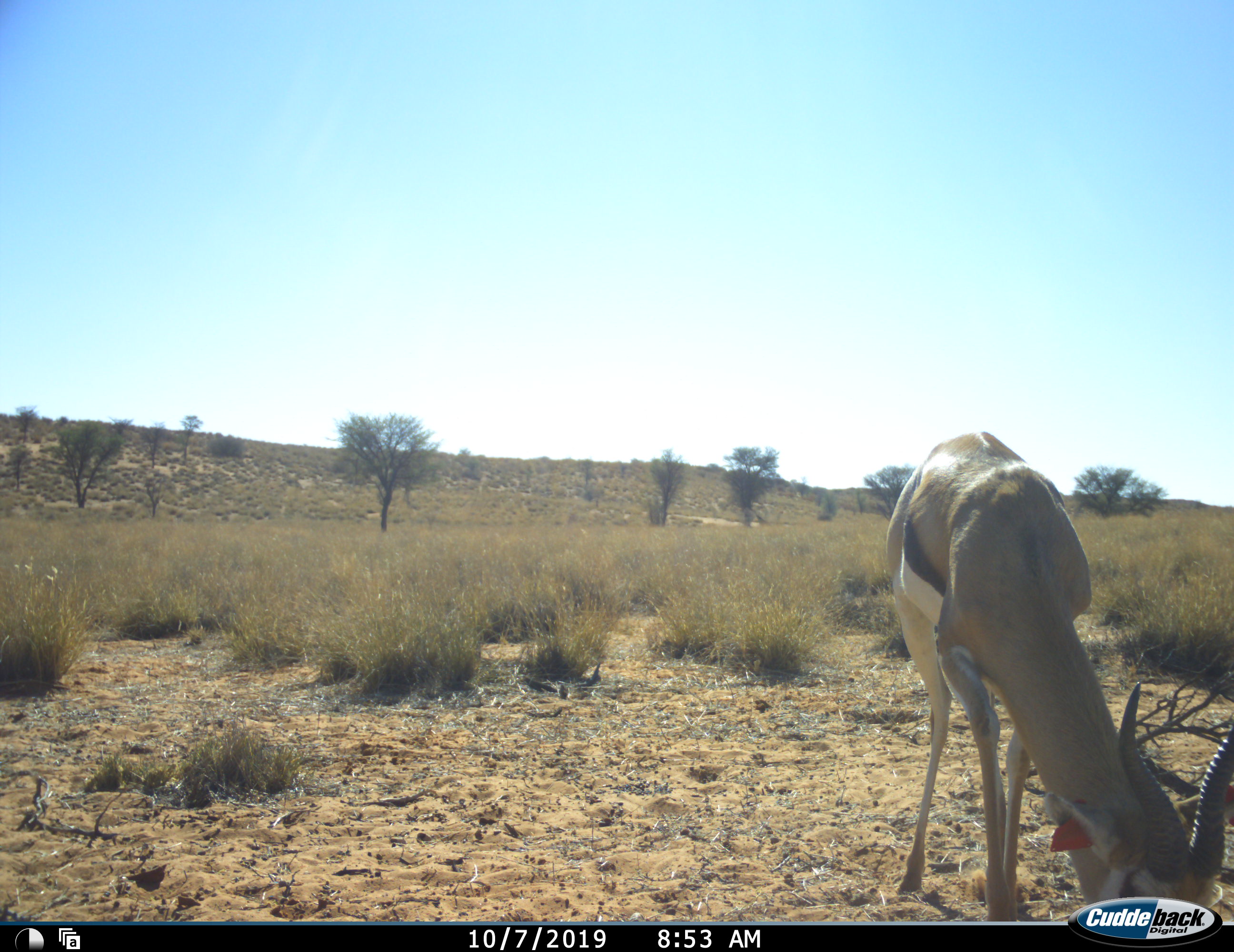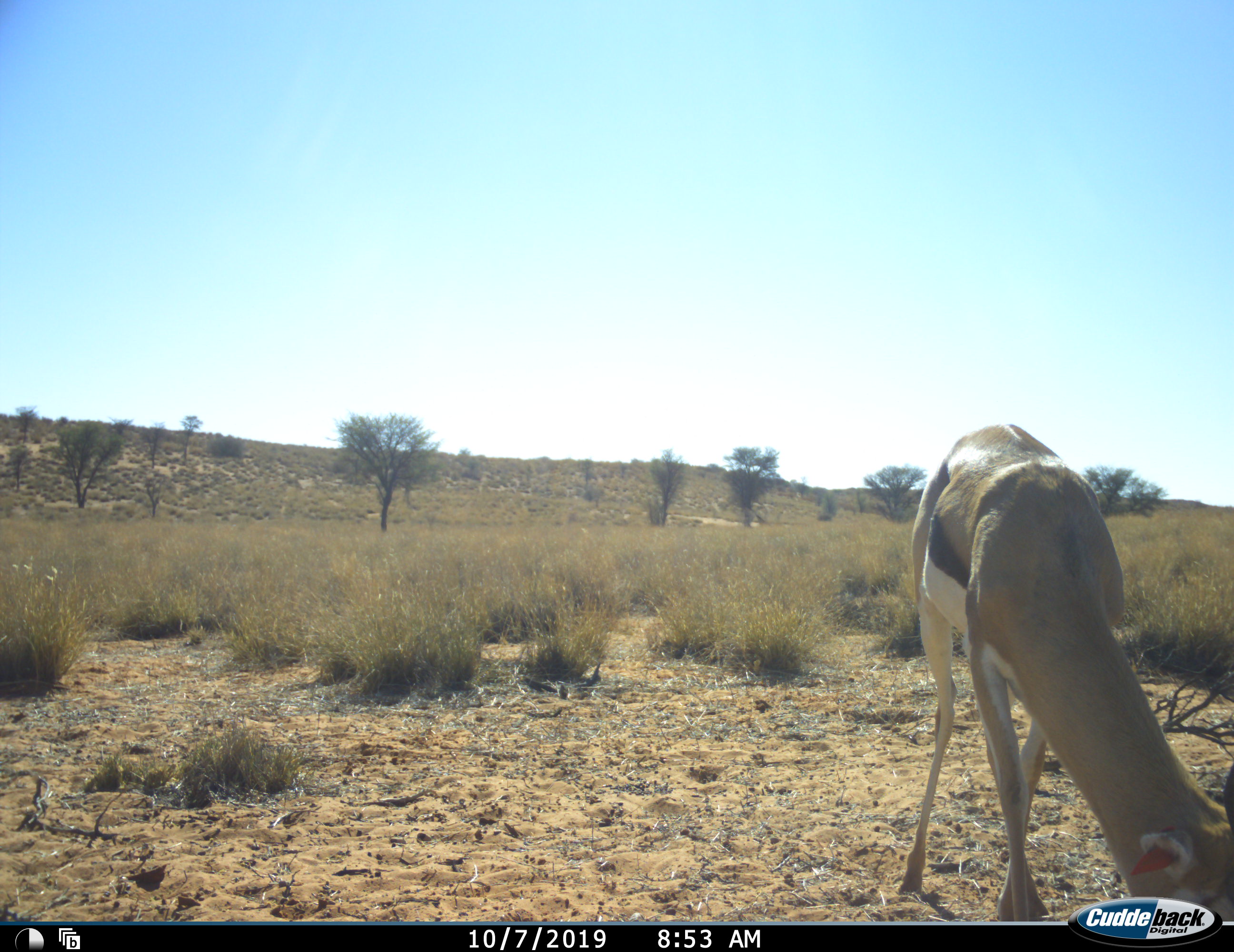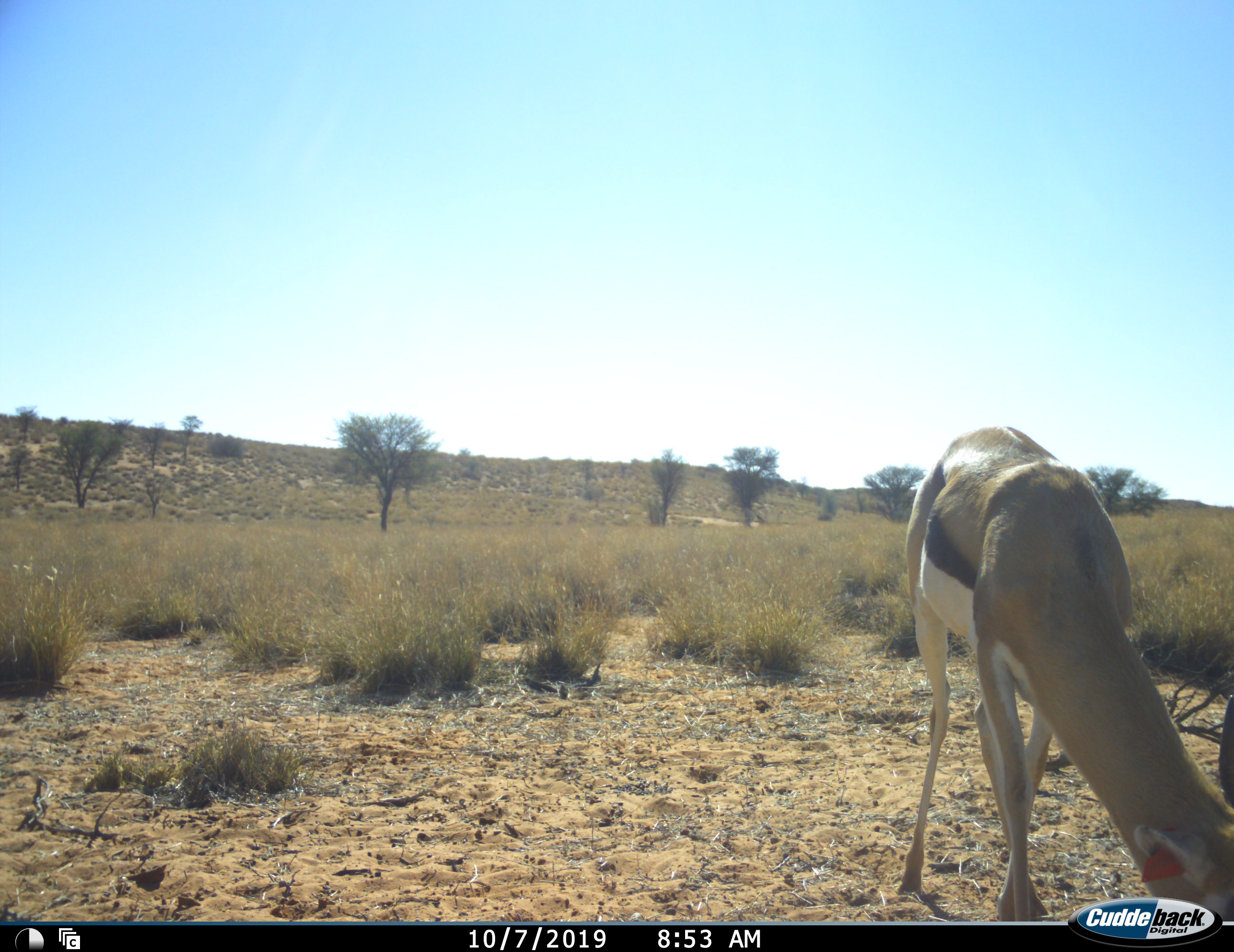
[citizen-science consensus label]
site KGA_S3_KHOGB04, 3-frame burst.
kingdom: Animalia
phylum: Chordata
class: Mammalia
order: Artiodactyla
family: Bovidae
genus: Antidorcas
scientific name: Antidorcas marsupialis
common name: springbok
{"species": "springbok (Antidorcas marsupialis)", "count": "1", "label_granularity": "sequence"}